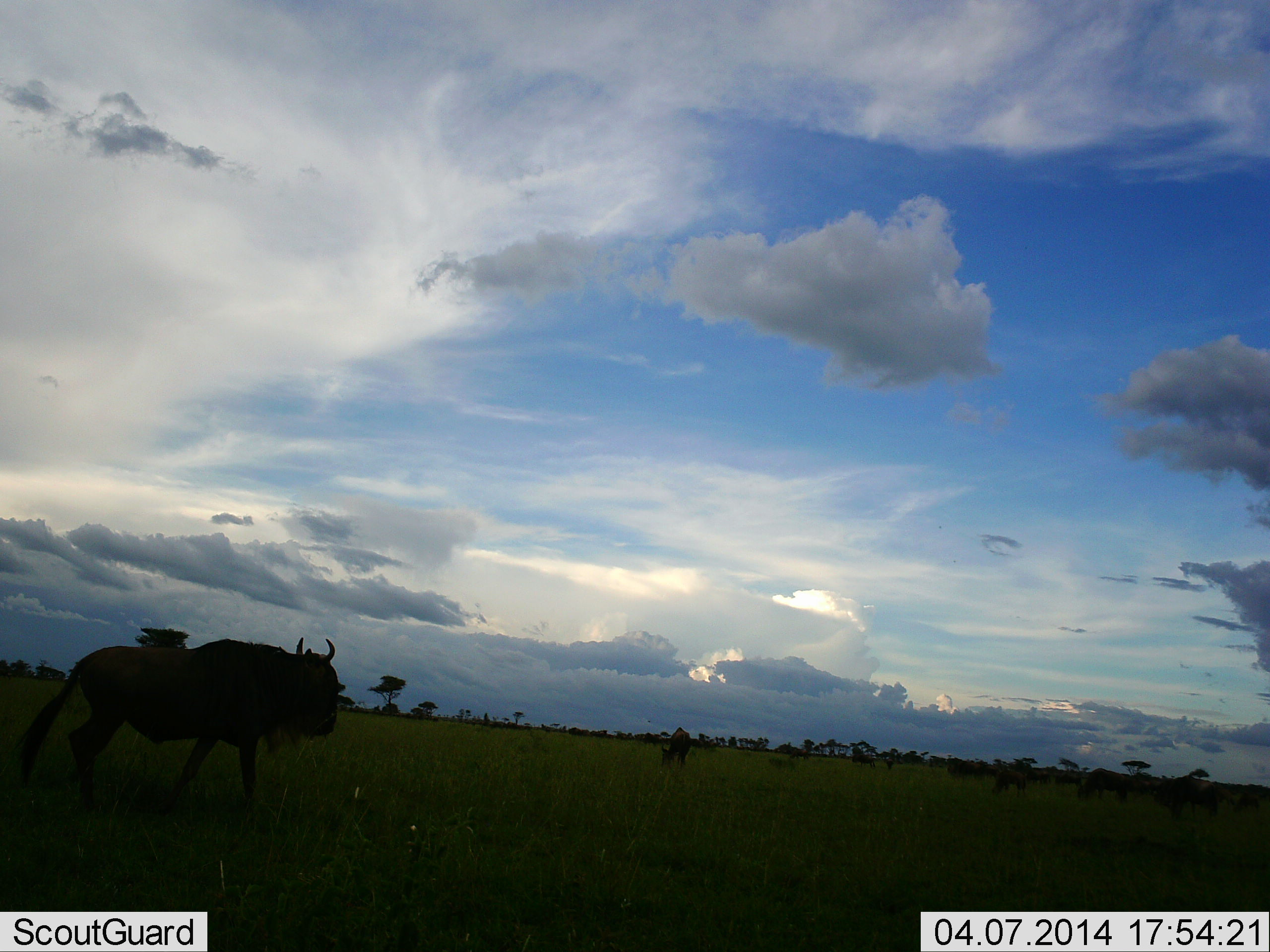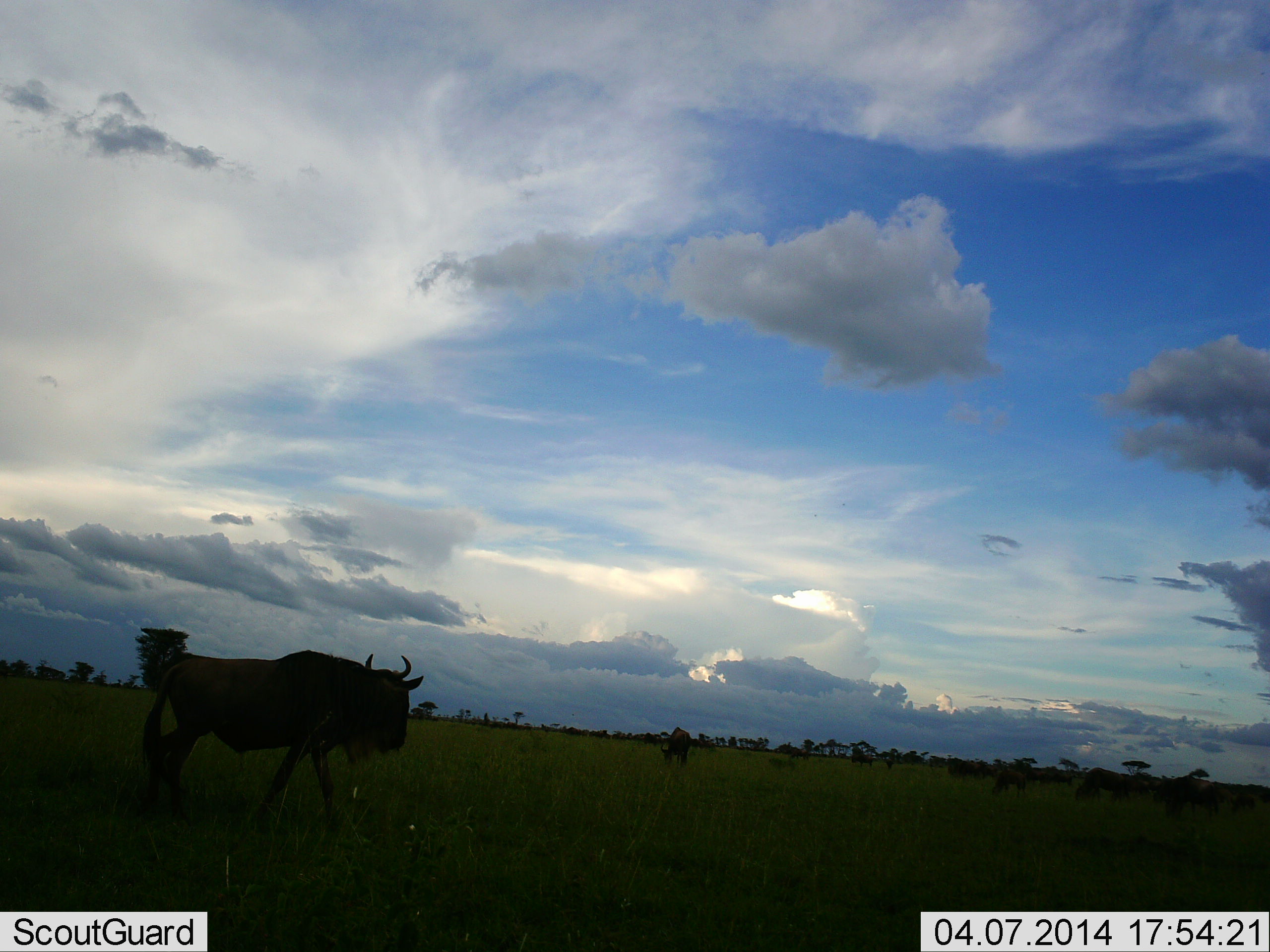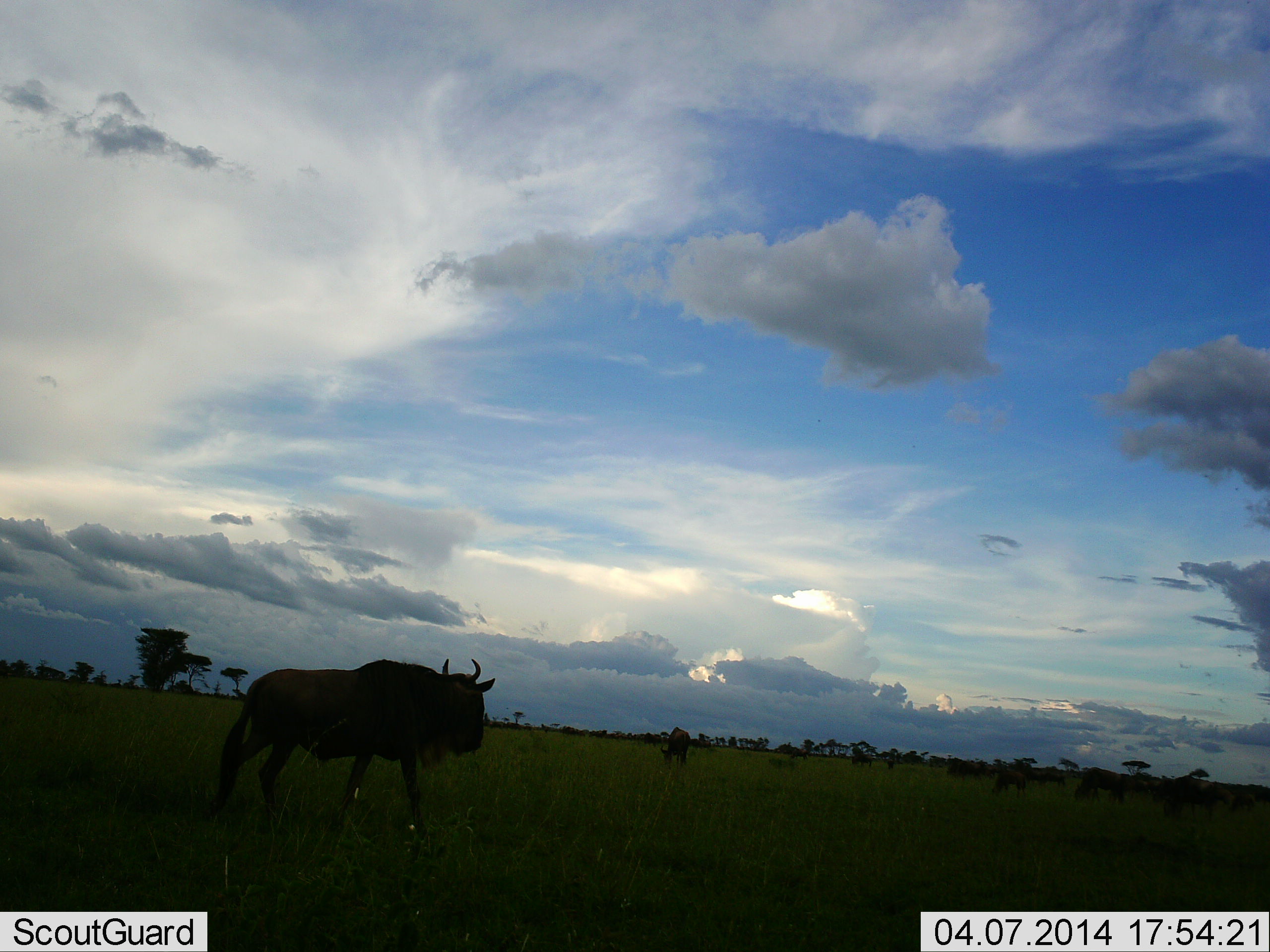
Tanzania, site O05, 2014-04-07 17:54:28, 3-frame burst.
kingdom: Animalia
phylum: Chordata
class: Mammalia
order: Artiodactyla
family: Bovidae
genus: Connochaetes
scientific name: Connochaetes taurinus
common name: blue wildebeest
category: wildebeest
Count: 4.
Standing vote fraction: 37%.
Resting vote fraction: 3%.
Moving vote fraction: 83%.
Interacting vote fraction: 3%.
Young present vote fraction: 0%.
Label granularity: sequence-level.